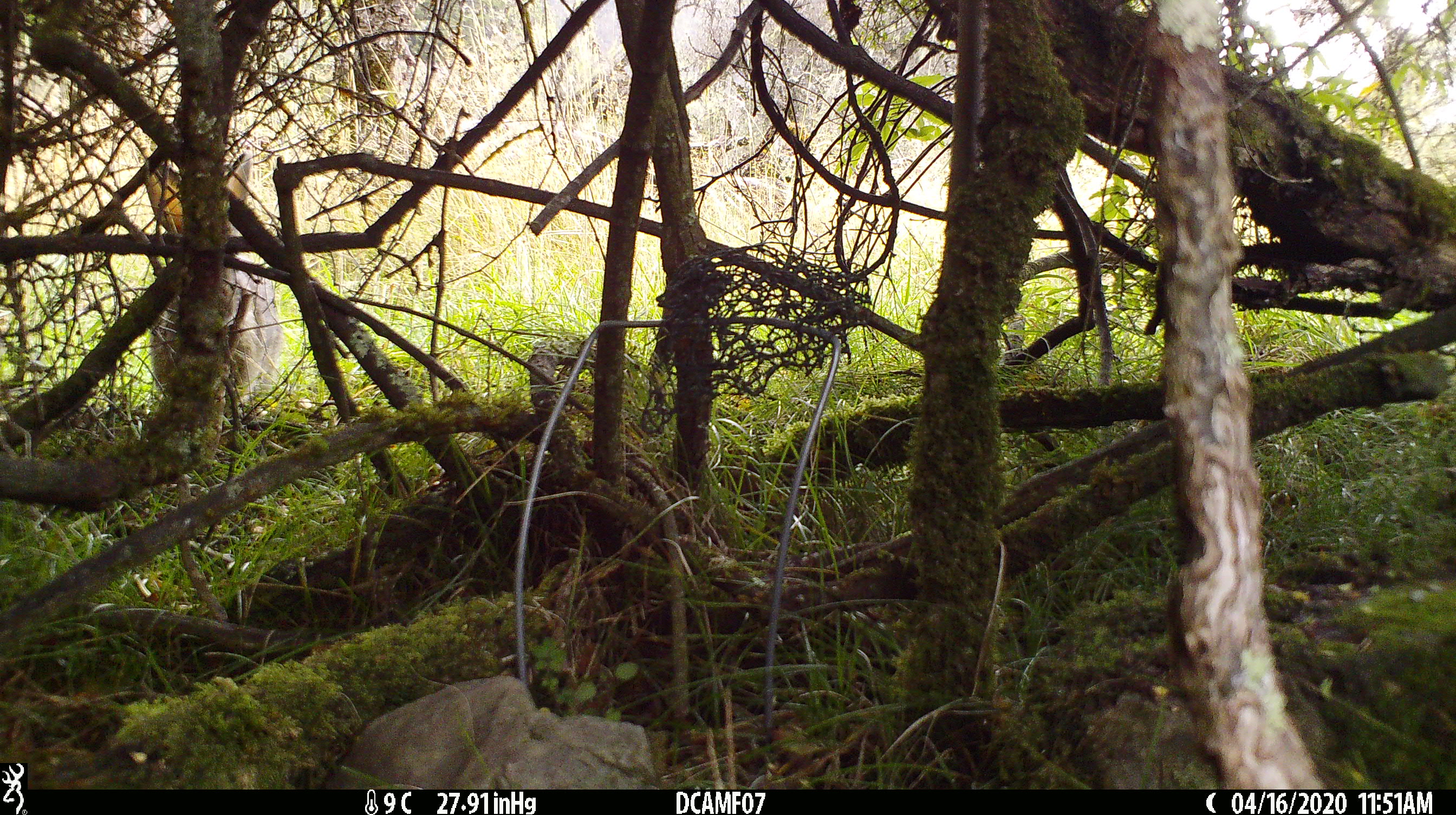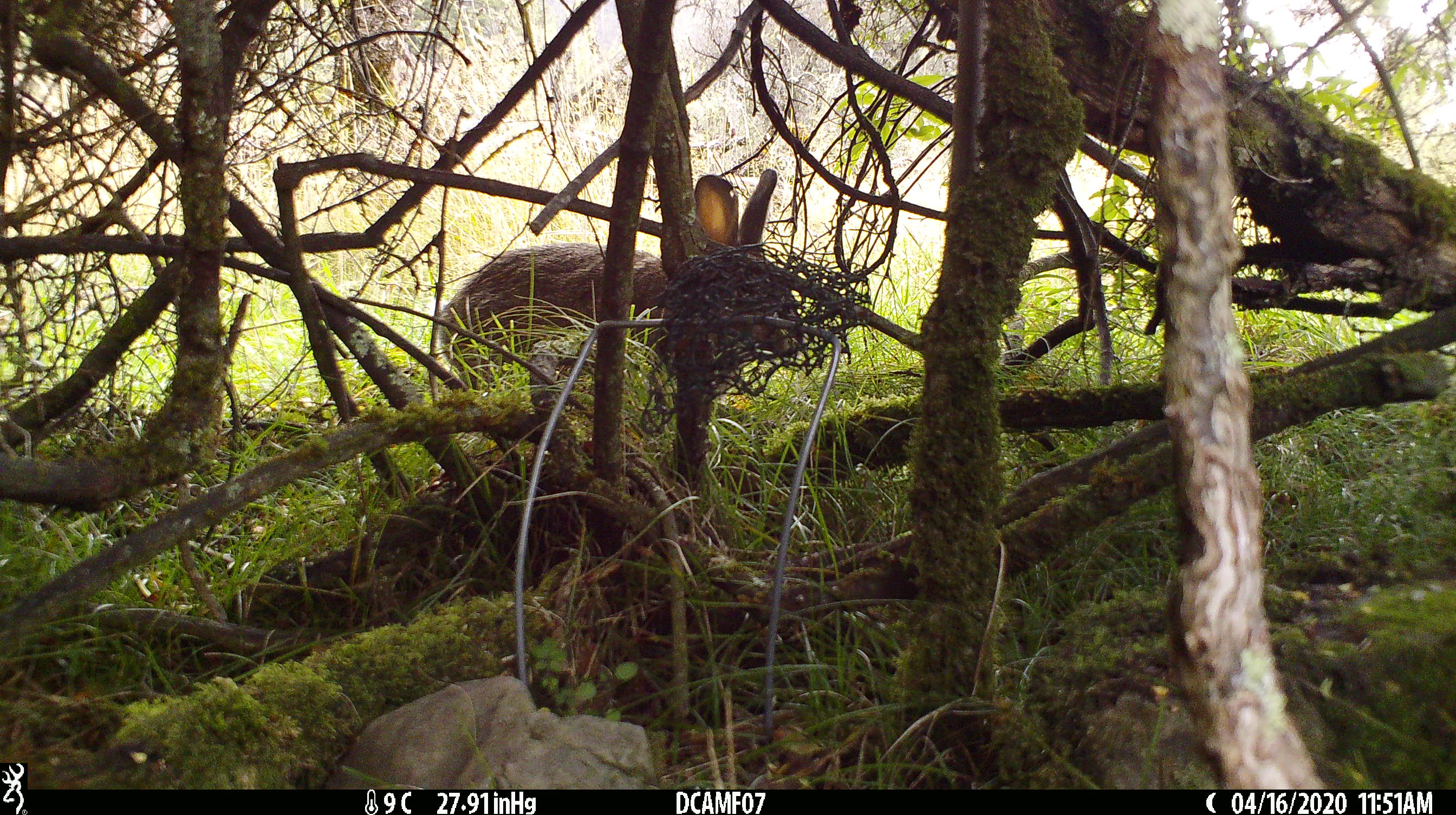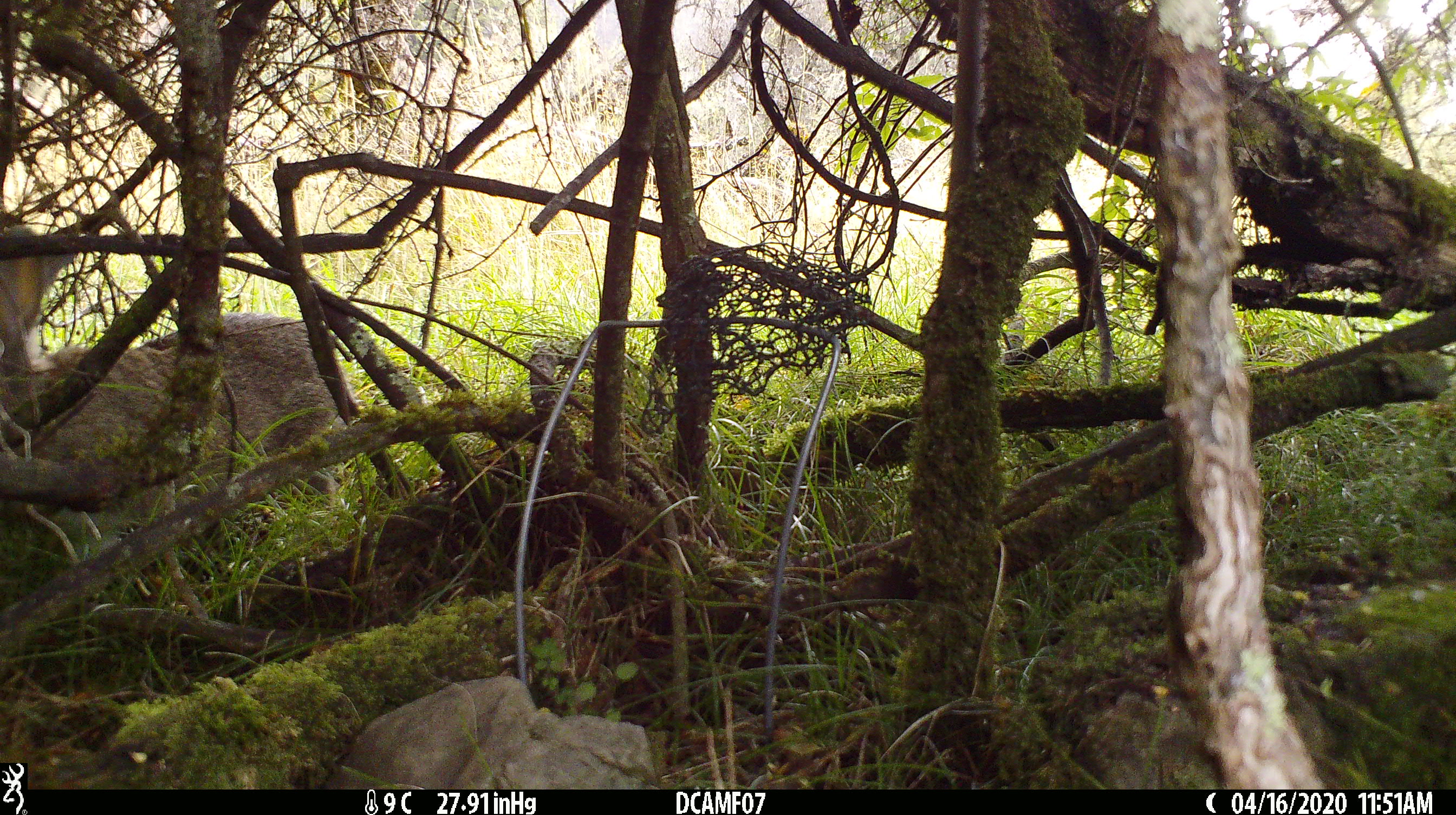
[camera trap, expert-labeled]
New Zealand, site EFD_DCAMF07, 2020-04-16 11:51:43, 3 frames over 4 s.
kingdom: Animalia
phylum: Chordata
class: Mammalia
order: Lagomorpha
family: Leporidae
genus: Oryctolagus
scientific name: Oryctolagus cuniculus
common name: european rabbit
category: rabbit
Rabbit (european rabbit) (Oryctolagus cuniculus).